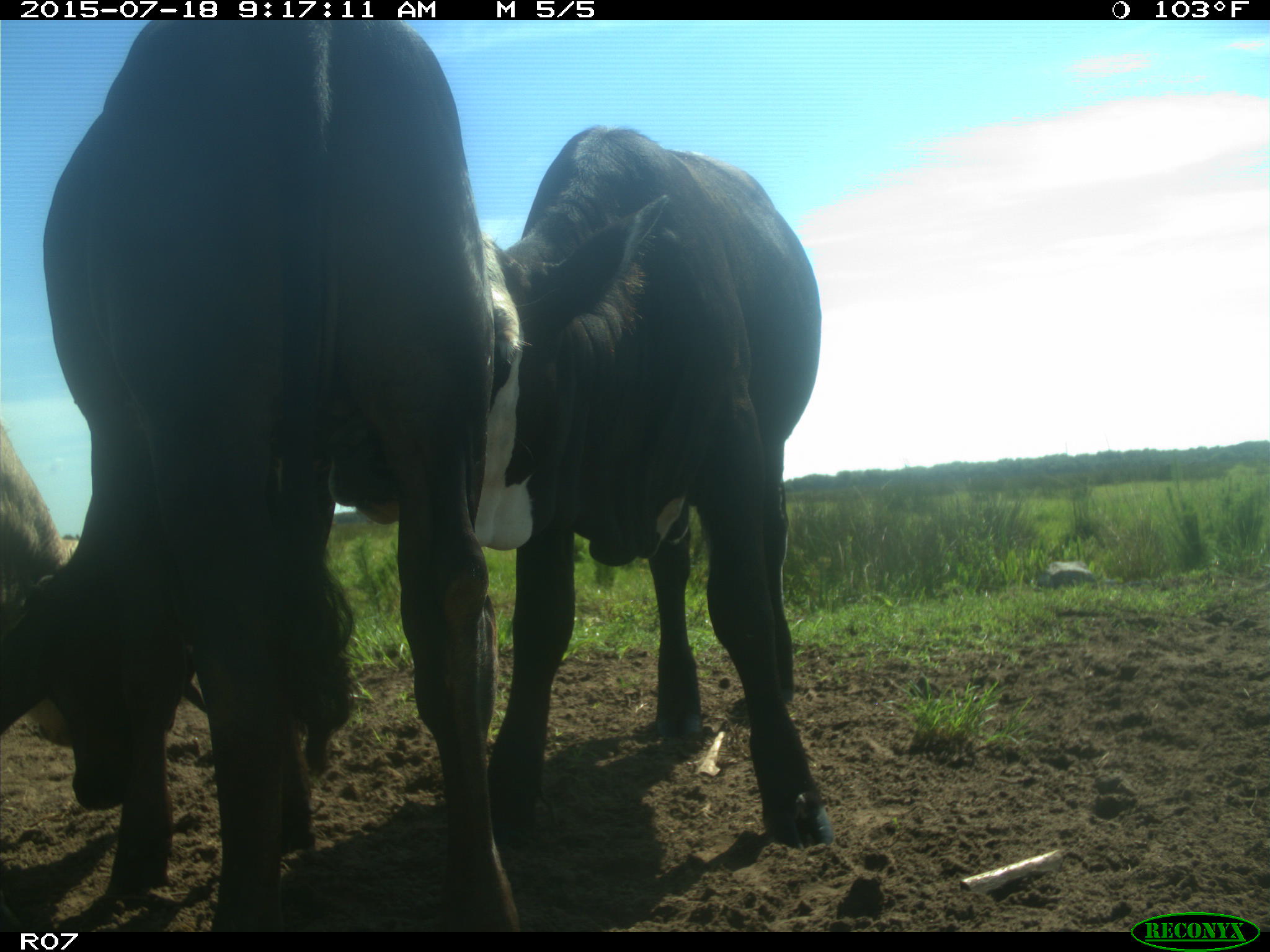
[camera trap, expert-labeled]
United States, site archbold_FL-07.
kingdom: Animalia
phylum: Chordata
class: Mammalia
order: Artiodactyla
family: Bovidae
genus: Bos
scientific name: Bos taurus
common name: domestic cow